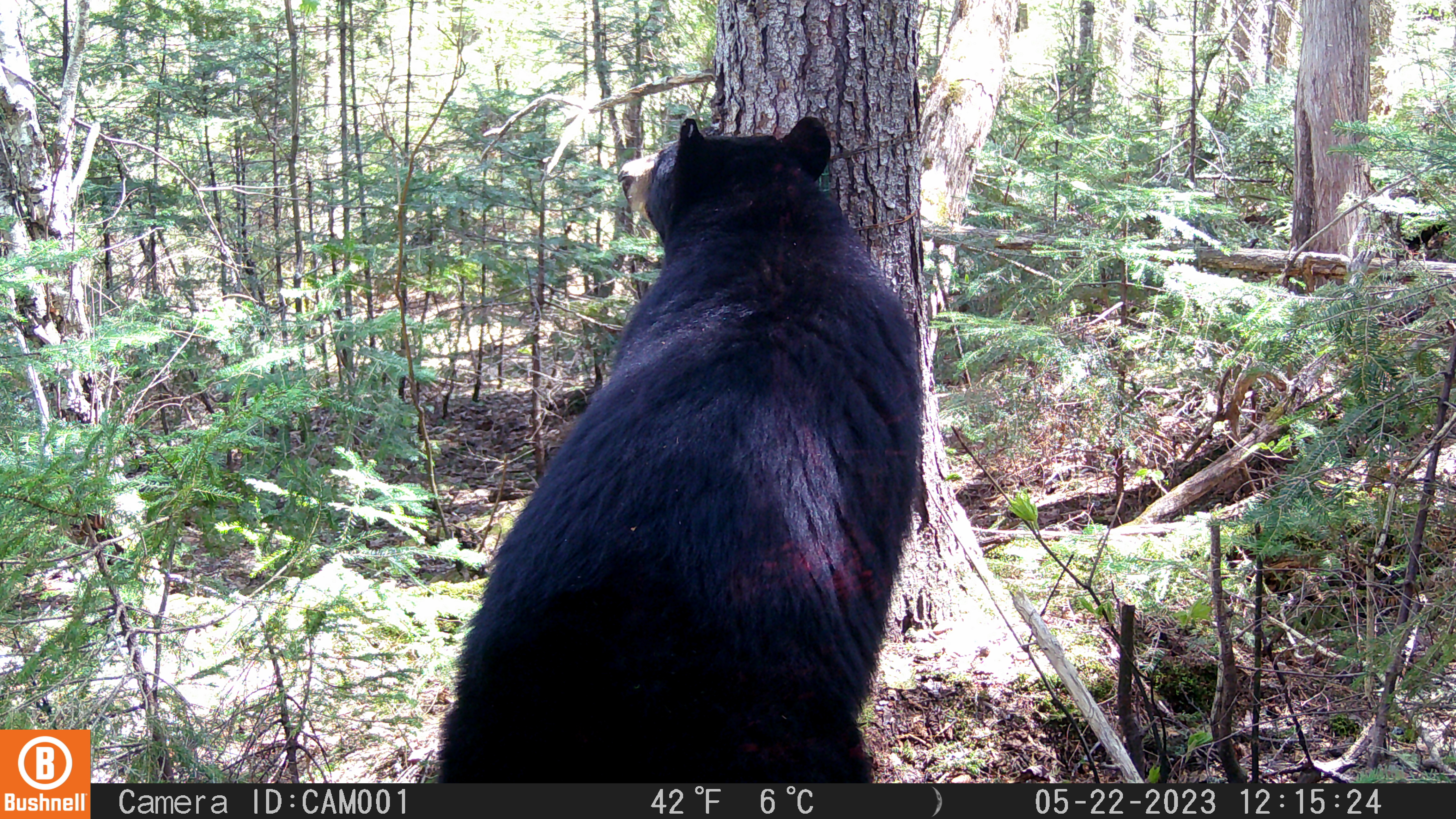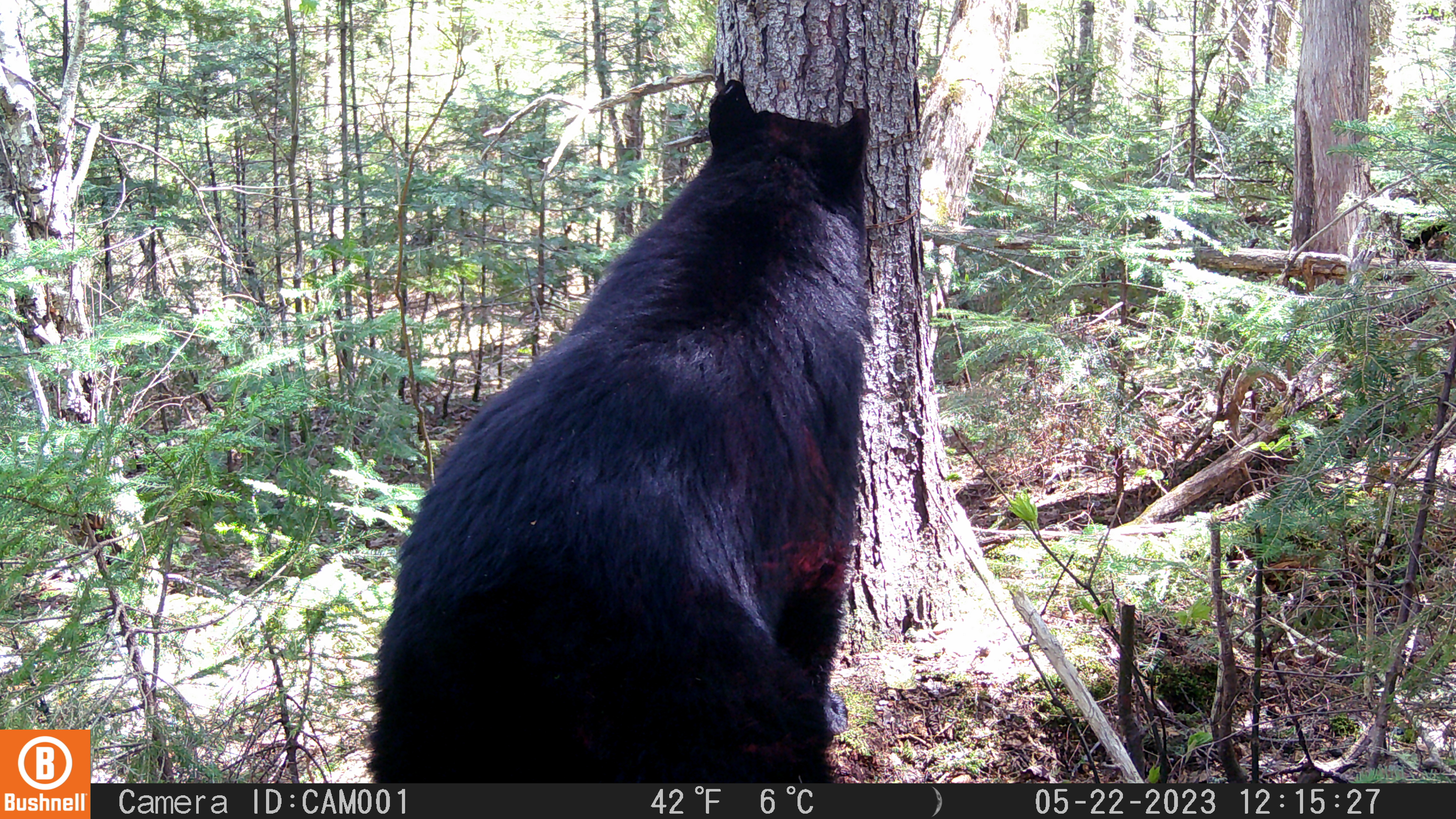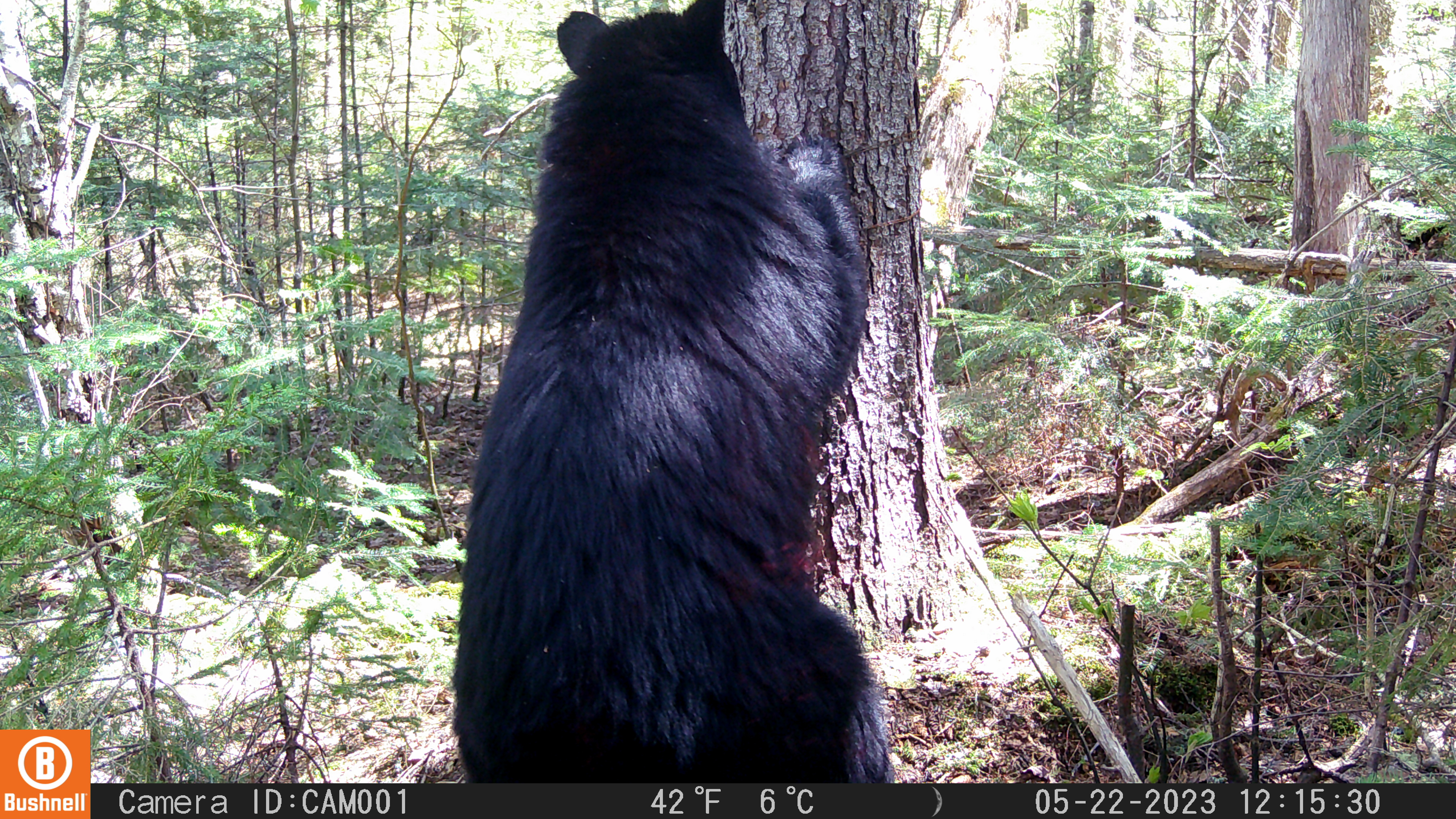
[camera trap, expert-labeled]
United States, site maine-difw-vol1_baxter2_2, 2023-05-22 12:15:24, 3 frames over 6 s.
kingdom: Animalia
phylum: Chordata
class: Mammalia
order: Carnivora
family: Ursidae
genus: Ursus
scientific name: Ursus americanus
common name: black bear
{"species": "black bear (Ursus americanus)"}